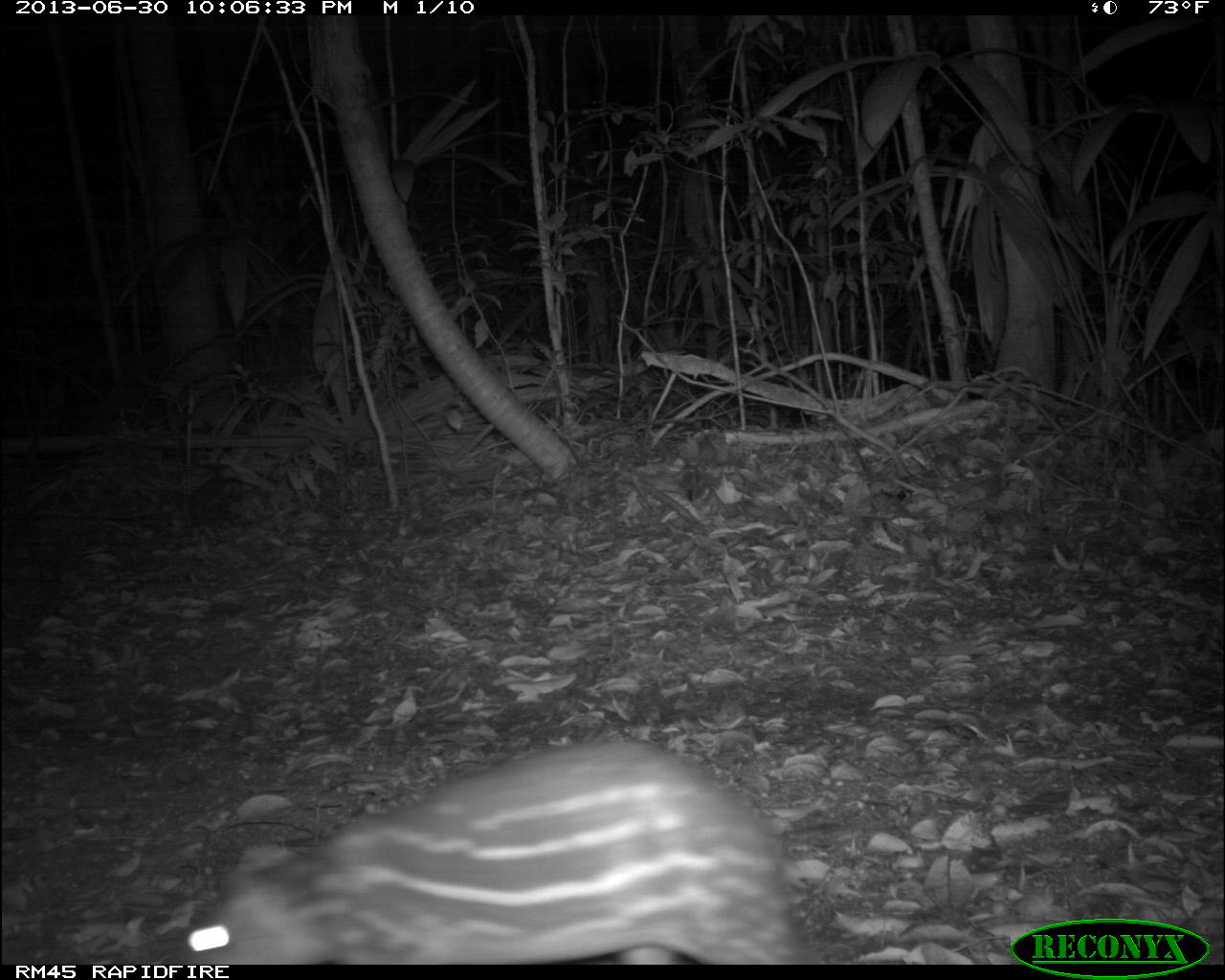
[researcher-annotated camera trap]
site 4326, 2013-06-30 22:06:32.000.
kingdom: Animalia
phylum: Chordata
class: Mammalia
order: Rodentia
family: Cuniculidae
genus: Cuniculus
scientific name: Cuniculus paca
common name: lowland paca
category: agouti paca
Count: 1.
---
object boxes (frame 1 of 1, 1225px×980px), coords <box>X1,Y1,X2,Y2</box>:
agouti paca: <box>186,735,817,962</box>